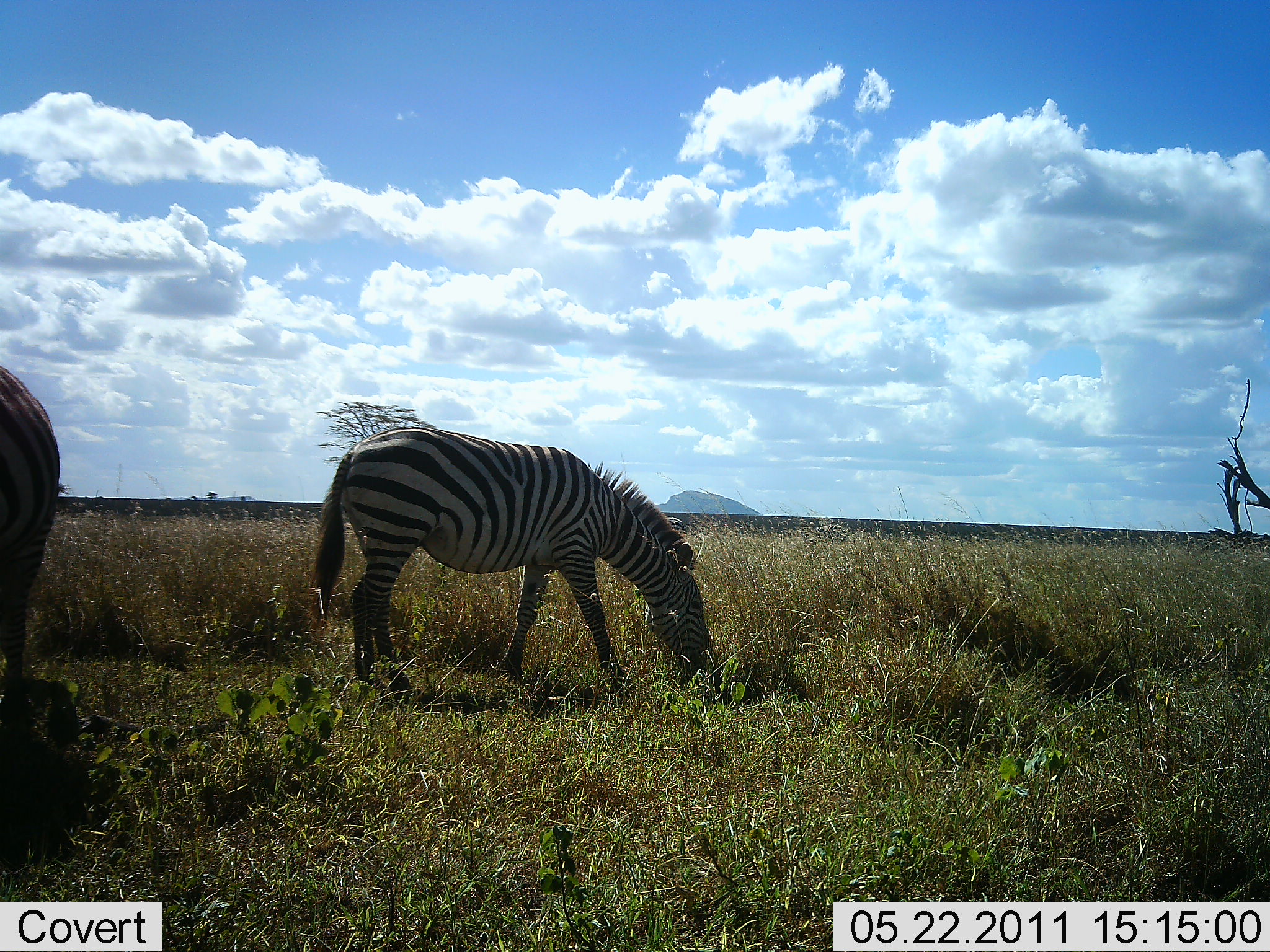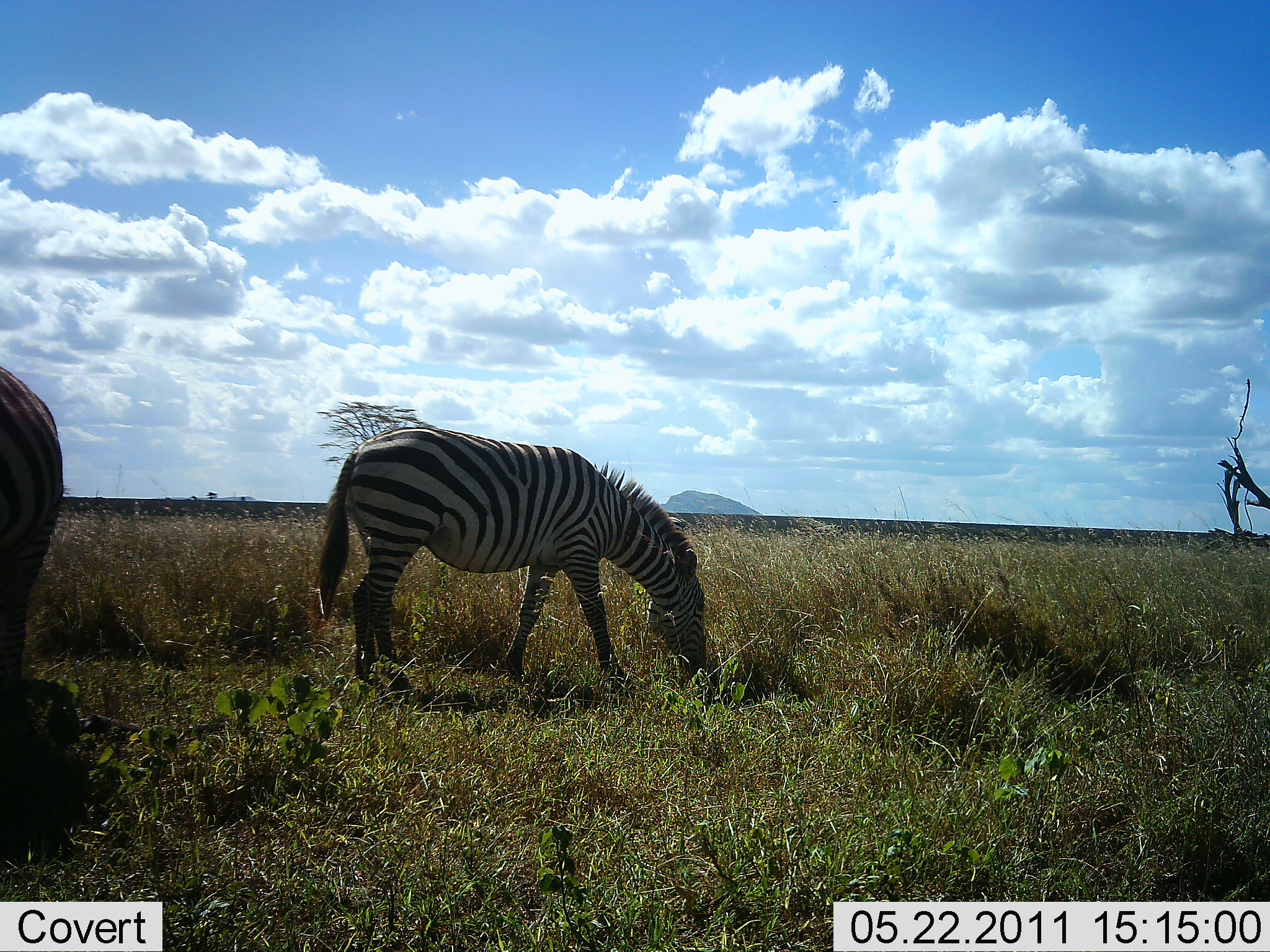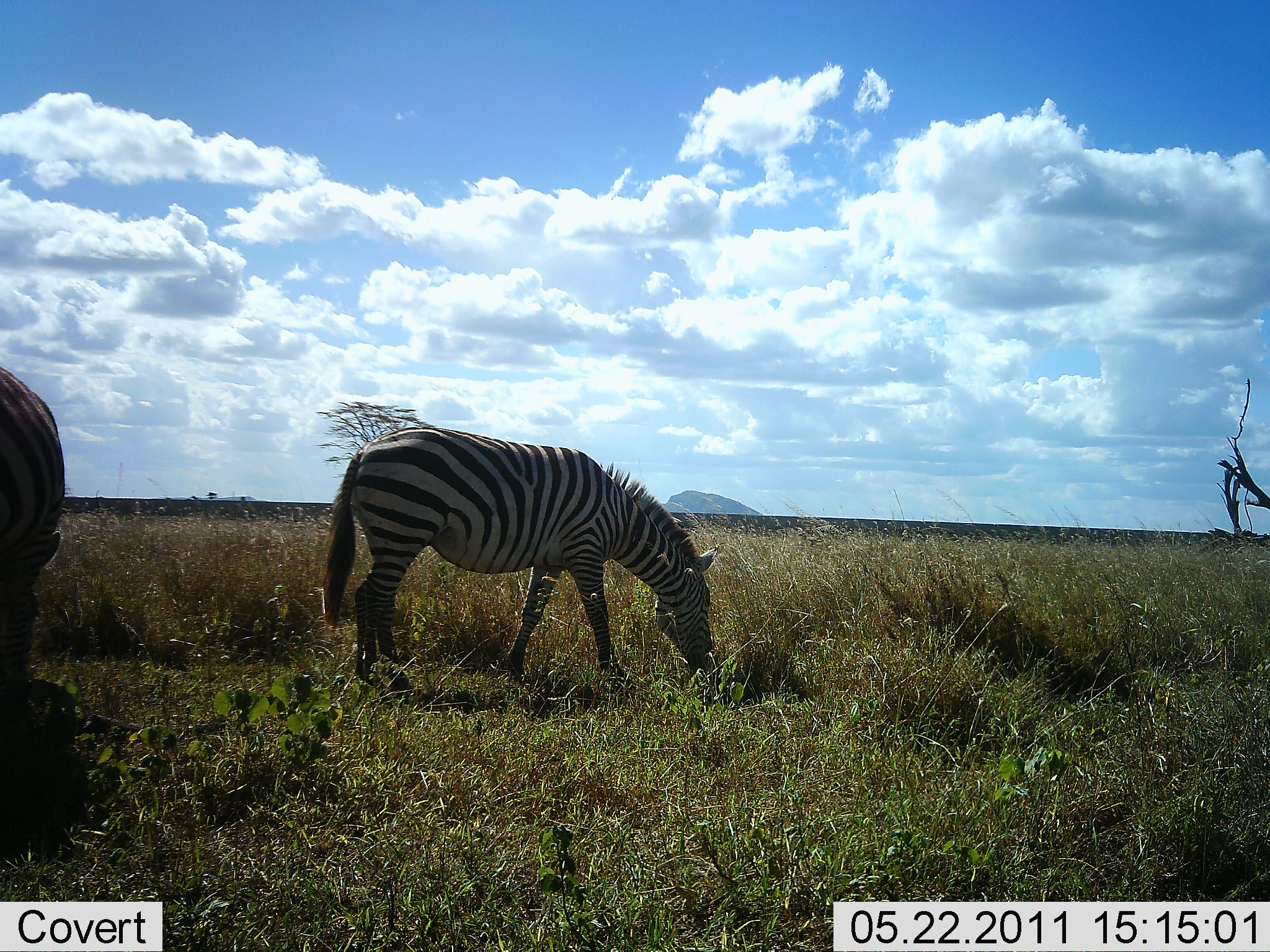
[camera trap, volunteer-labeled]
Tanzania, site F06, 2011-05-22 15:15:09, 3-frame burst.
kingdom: Animalia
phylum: Chordata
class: Mammalia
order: Perissodactyla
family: Equidae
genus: Equus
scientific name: Equus quagga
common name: plains zebra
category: zebra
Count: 2.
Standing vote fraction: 10%.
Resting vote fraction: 0%.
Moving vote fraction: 0%.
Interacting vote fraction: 0%.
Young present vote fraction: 0%.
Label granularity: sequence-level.